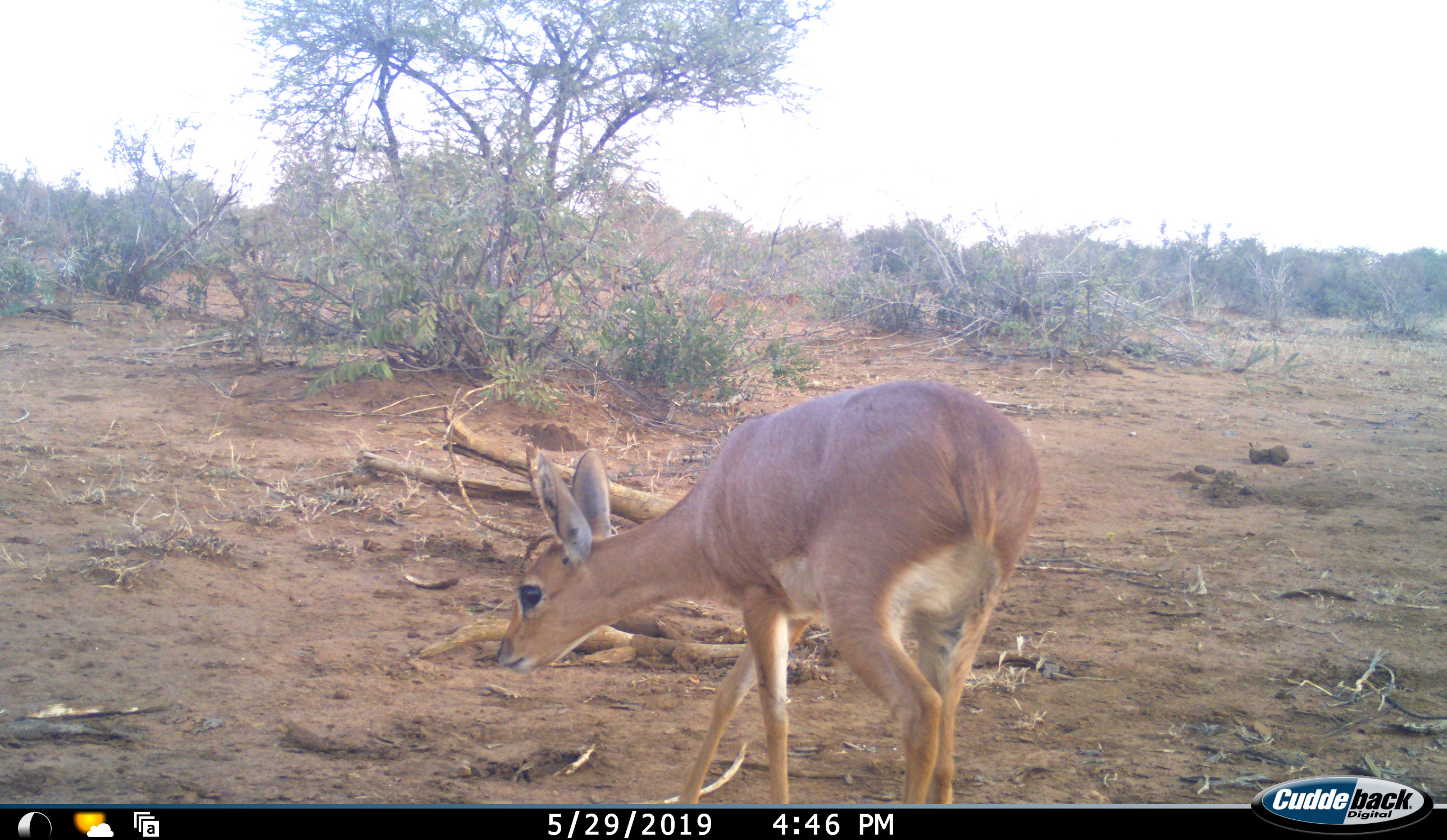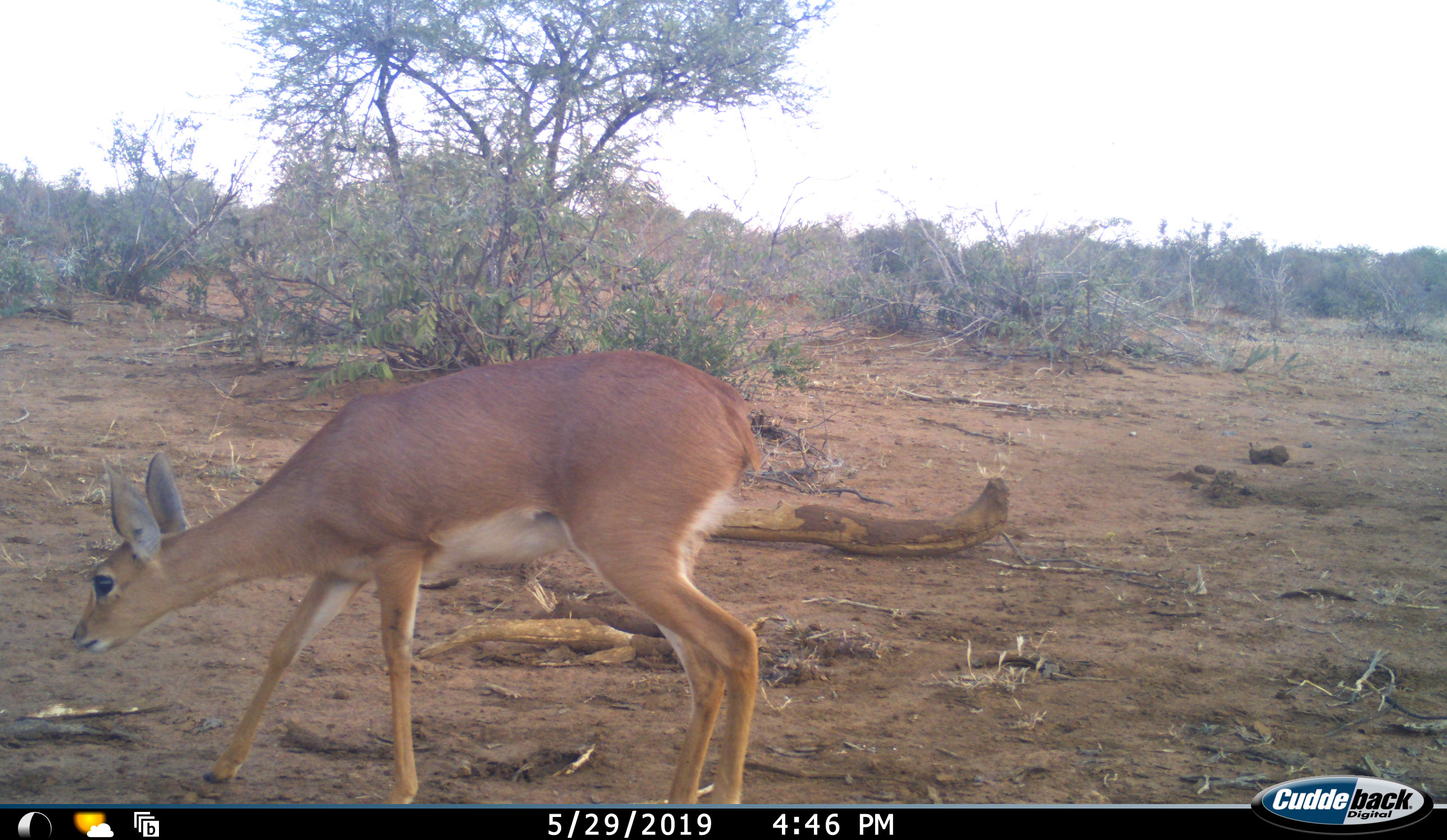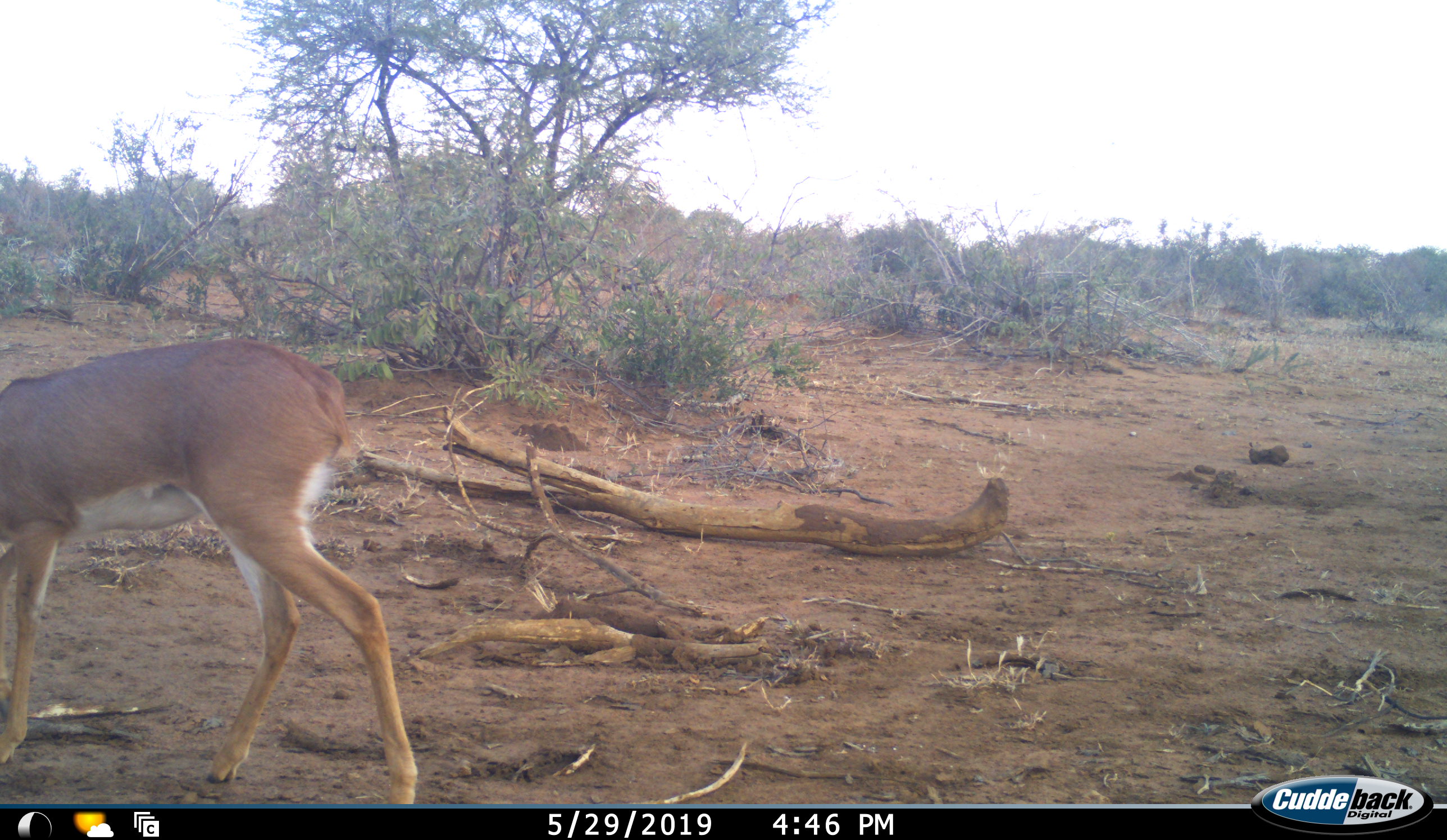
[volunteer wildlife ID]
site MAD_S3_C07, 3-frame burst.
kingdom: Animalia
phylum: Chordata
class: Mammalia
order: Artiodactyla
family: Bovidae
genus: Redunca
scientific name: Redunca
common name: reedbuck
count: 1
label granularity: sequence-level